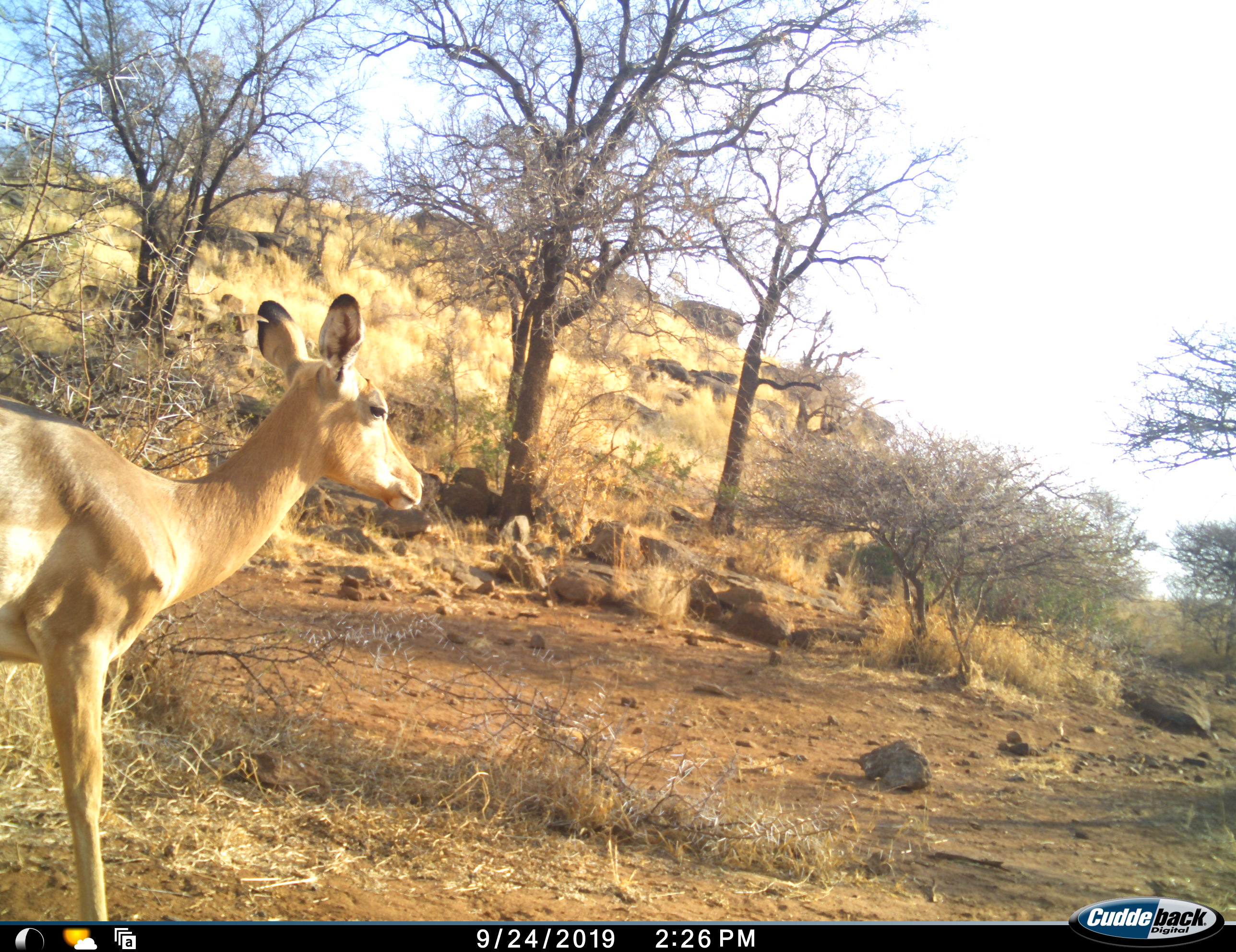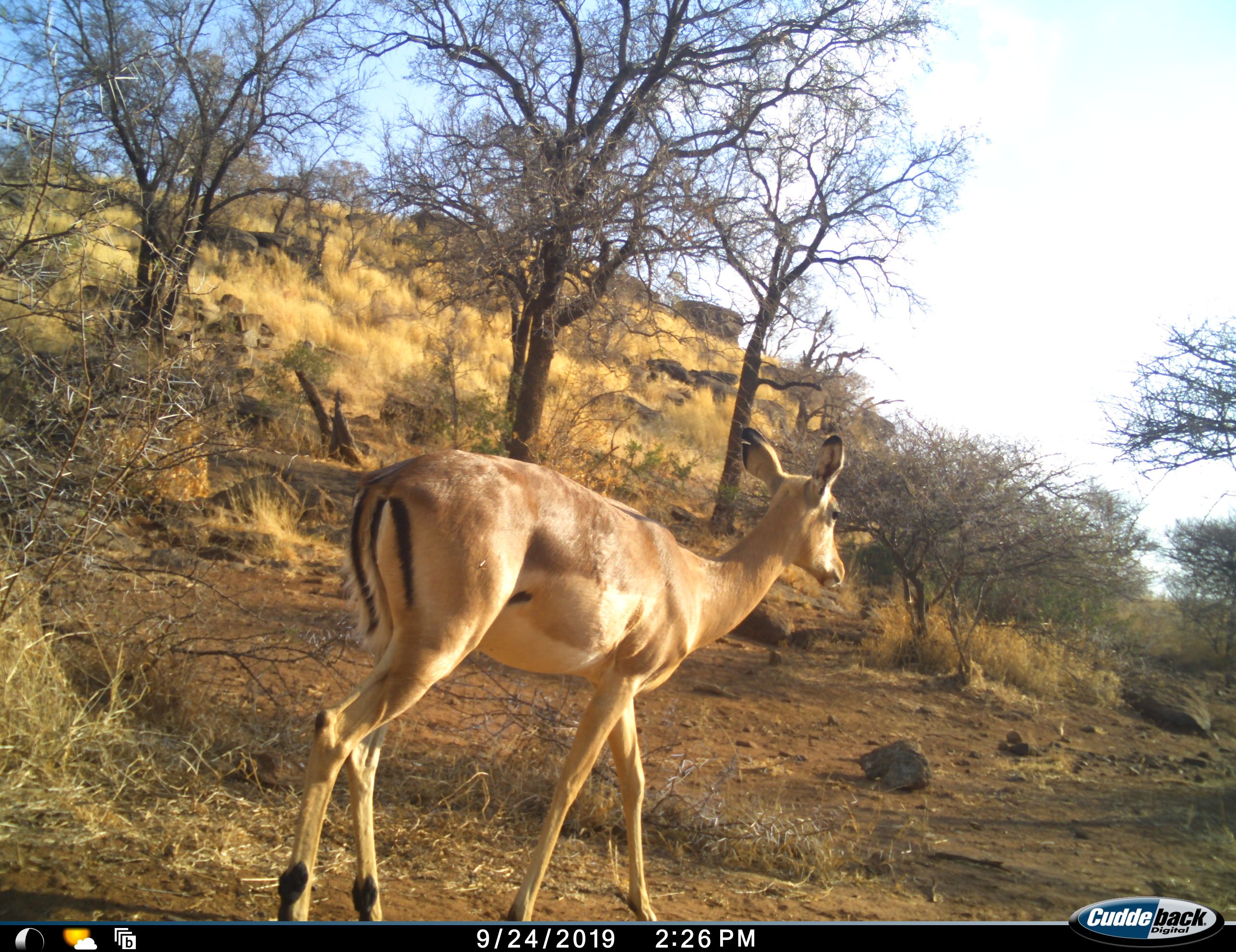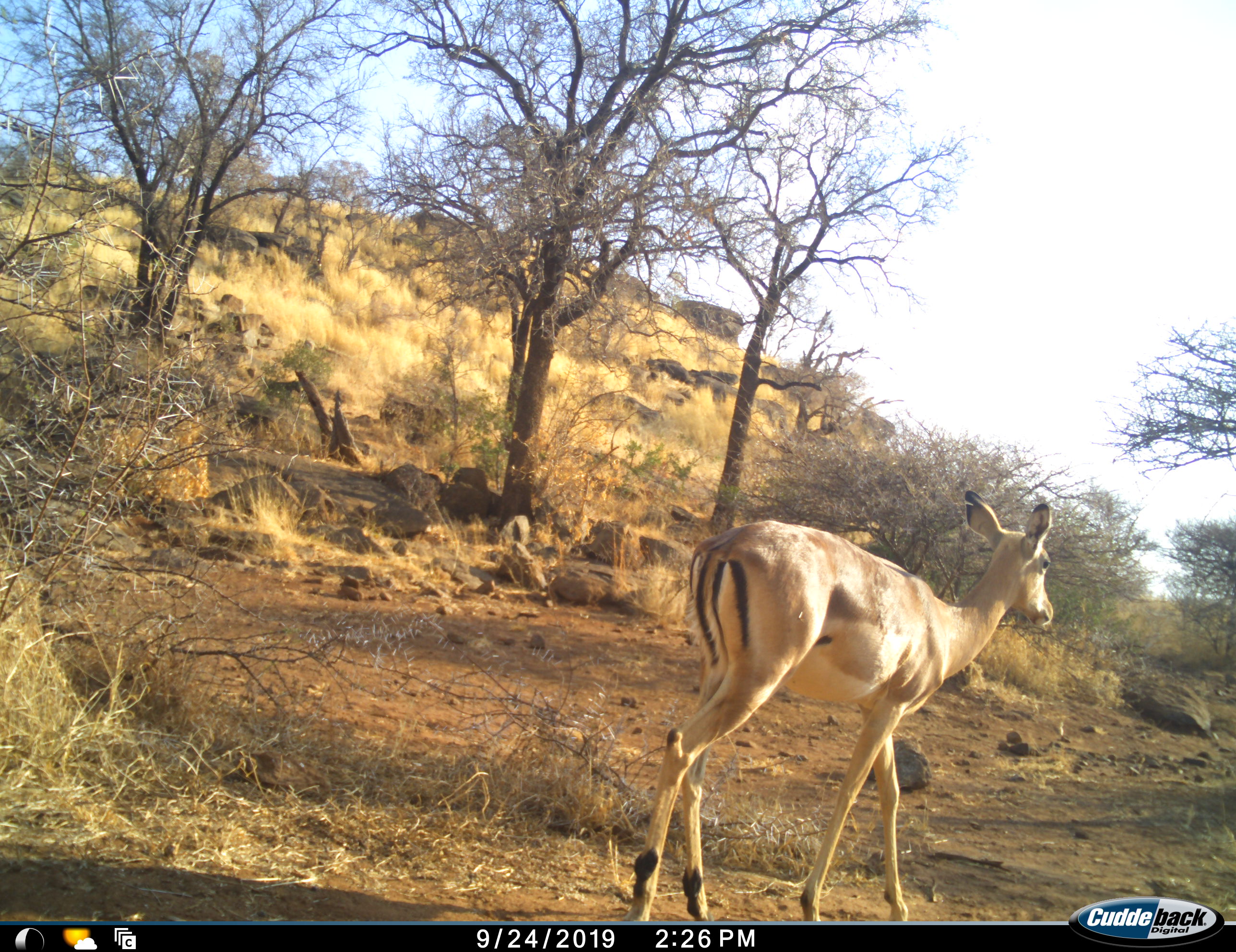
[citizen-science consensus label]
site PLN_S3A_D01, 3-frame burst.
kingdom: Animalia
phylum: Chordata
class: Mammalia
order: Artiodactyla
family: Bovidae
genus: Aepyceros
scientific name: Aepyceros melampus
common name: impala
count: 1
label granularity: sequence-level